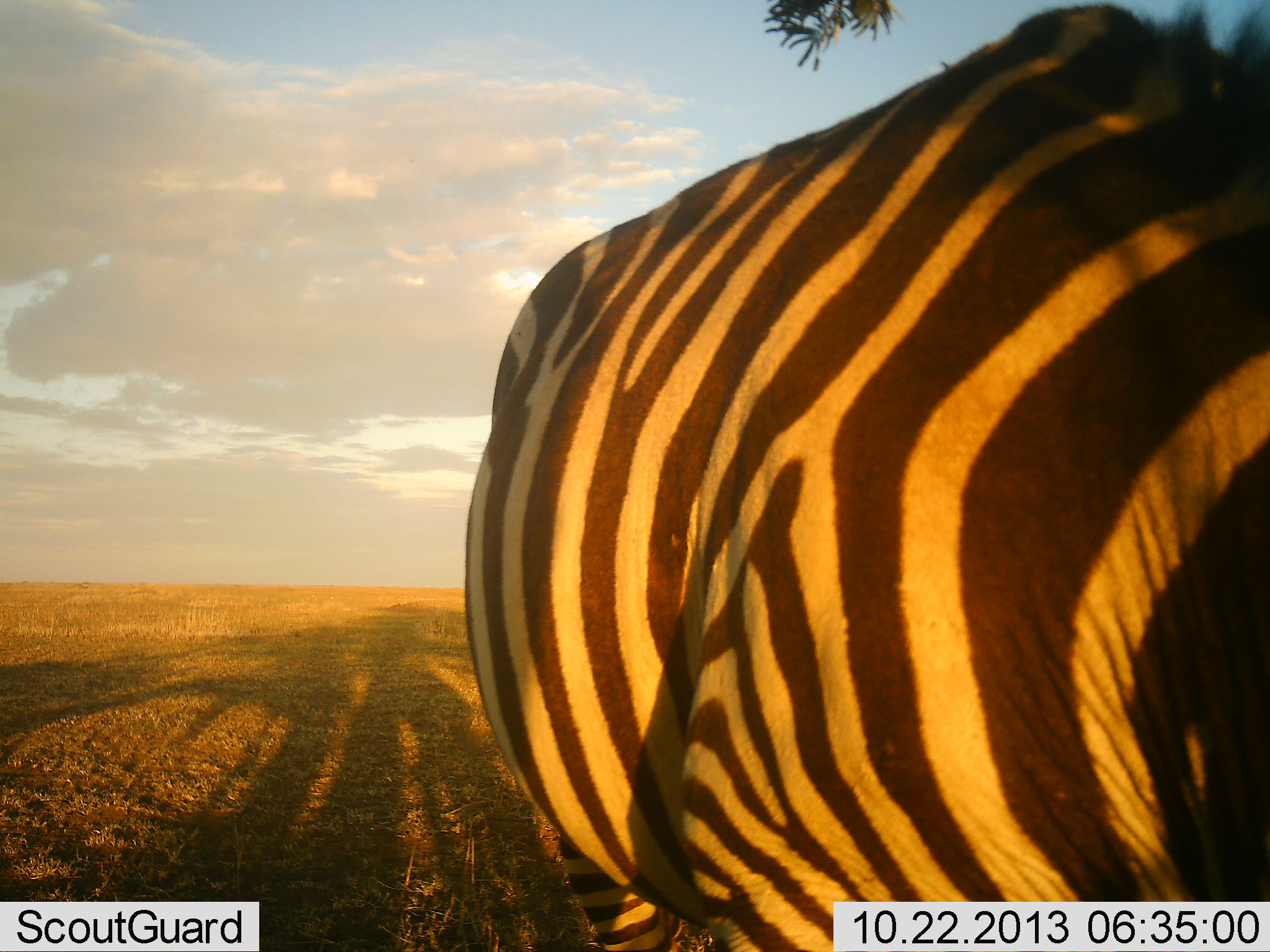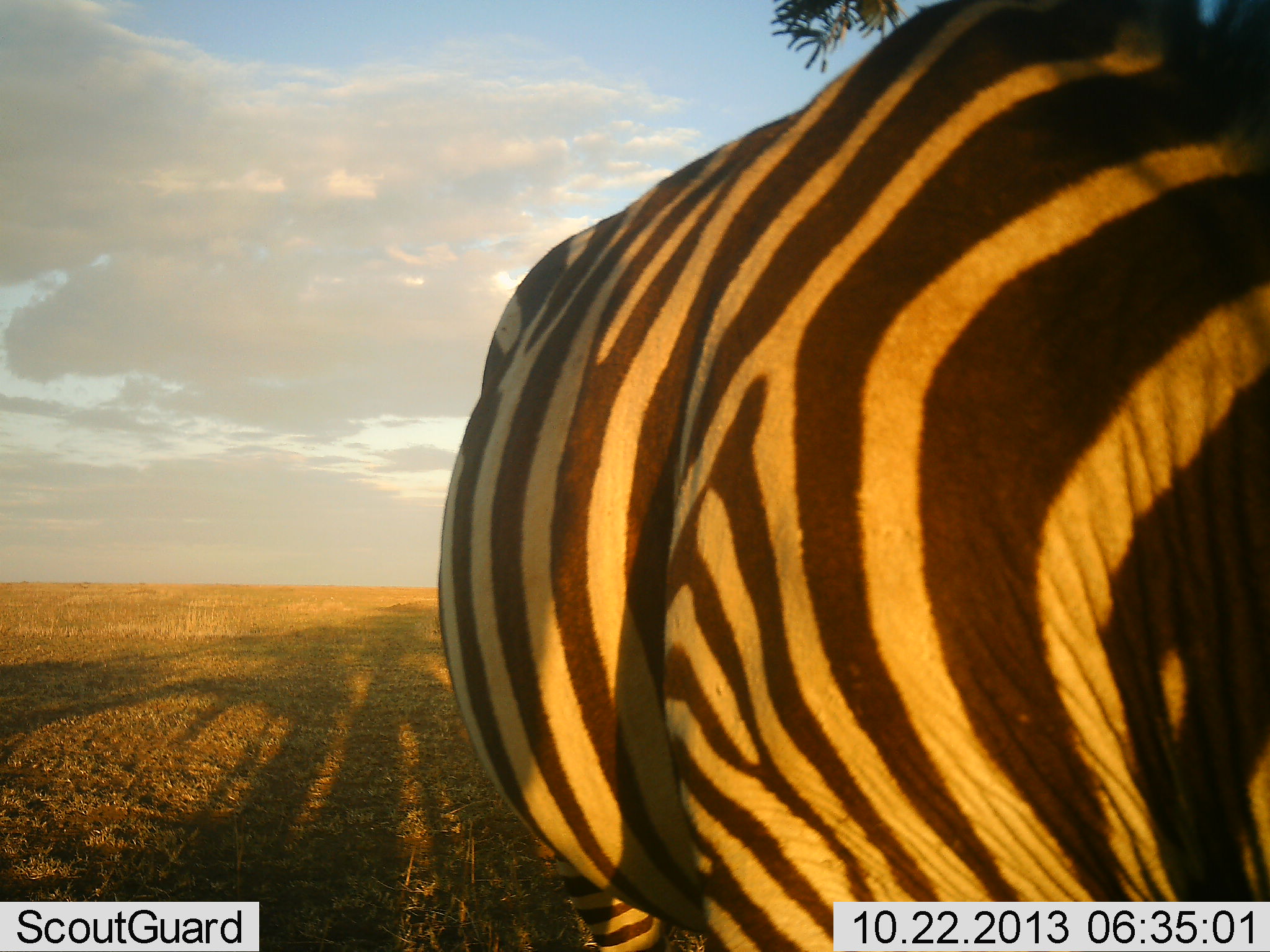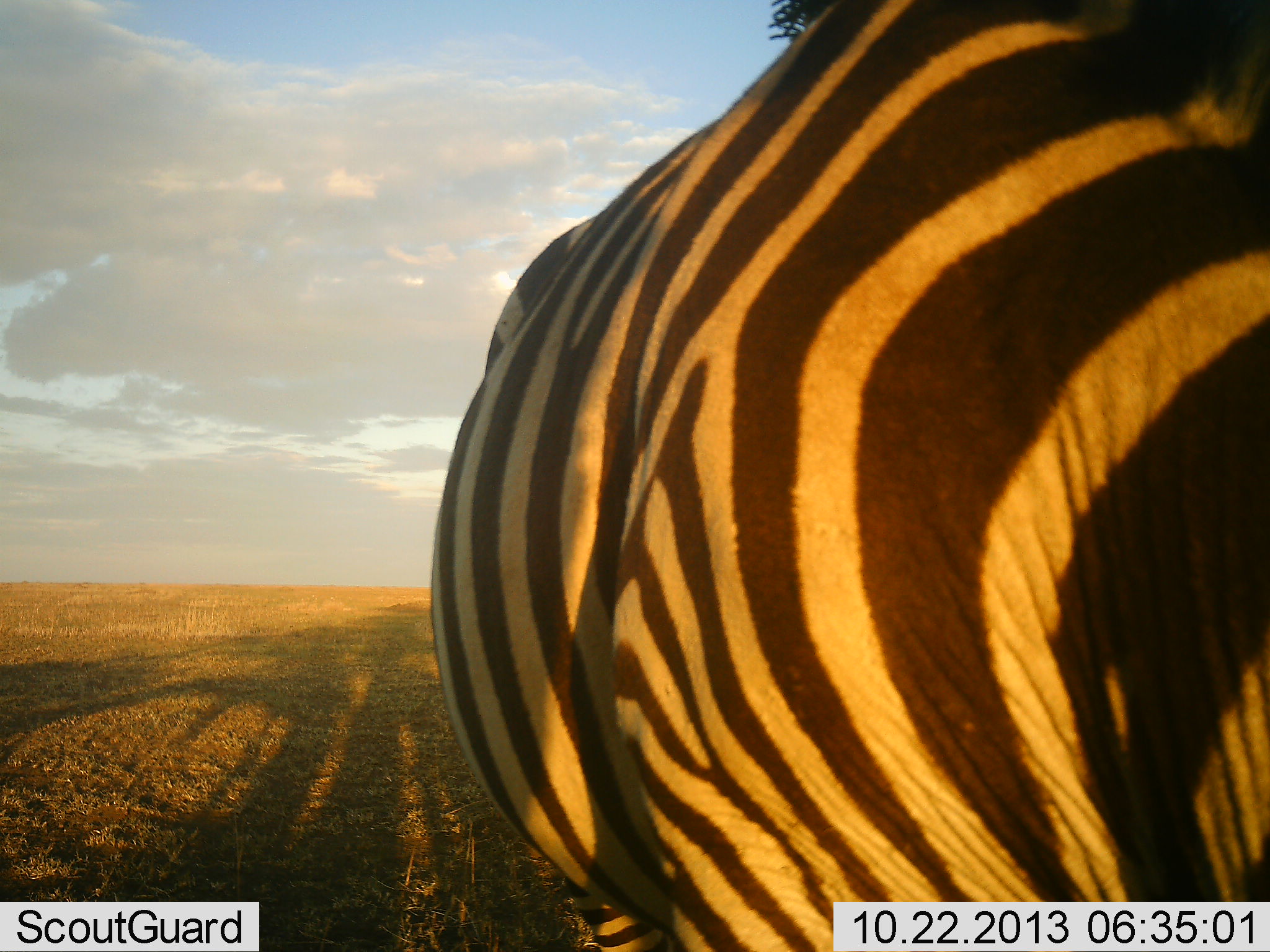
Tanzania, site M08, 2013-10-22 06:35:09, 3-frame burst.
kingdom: Animalia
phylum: Chordata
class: Mammalia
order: Perissodactyla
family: Equidae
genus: Equus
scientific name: Equus quagga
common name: plains zebra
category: zebra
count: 1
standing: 78%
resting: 6%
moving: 17%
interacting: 0%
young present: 0%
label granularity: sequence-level